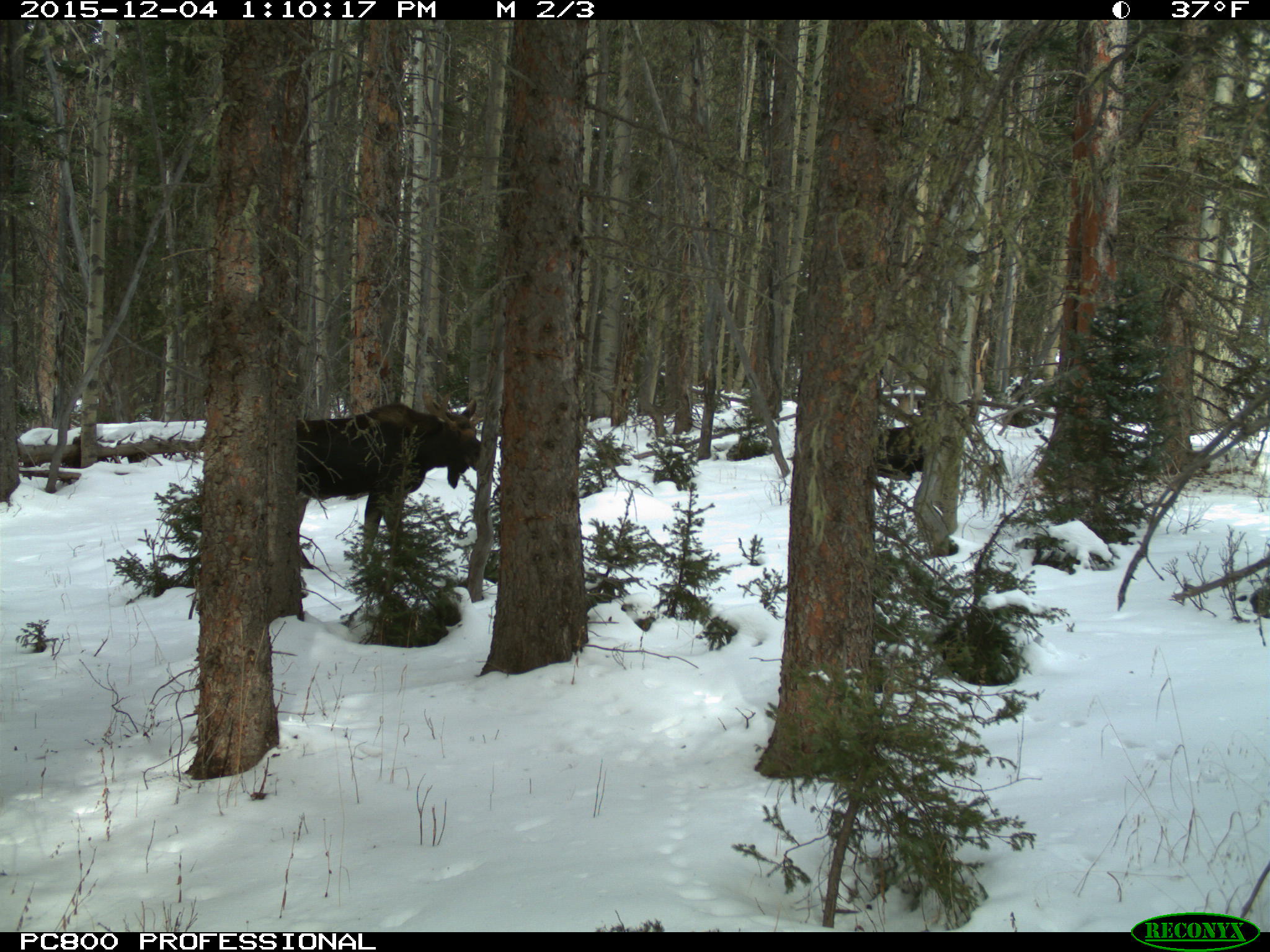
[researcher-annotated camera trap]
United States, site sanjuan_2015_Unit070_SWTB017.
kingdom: Animalia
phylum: Chordata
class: Mammalia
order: Artiodactyla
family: Cervidae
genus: Alces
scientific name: Alces alces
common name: moose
Alces alces (moose).